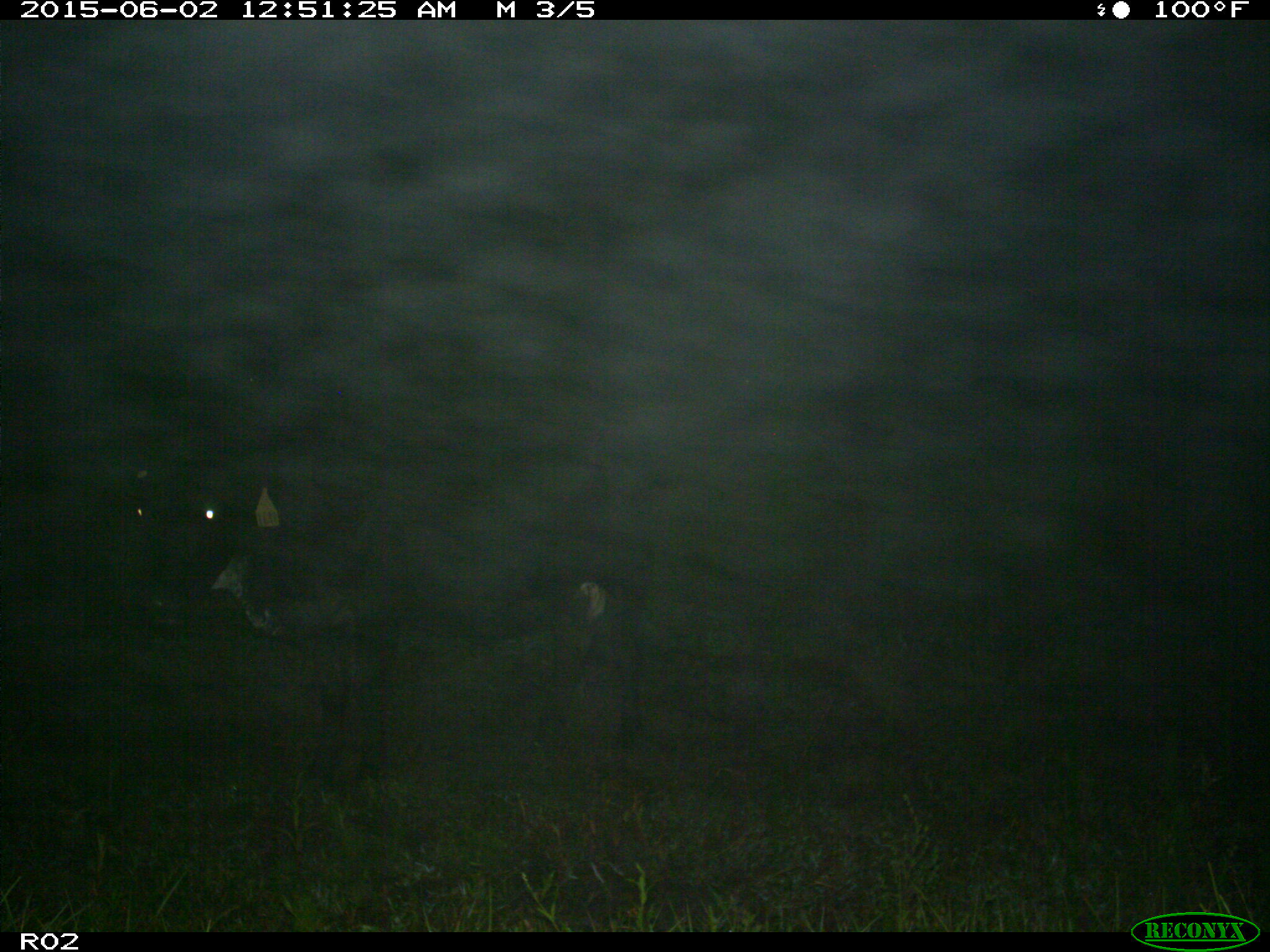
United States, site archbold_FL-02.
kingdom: Animalia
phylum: Chordata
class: Mammalia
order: Artiodactyla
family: Bovidae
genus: Bos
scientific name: Bos taurus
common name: domestic cow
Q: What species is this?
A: Bos taurus (domestic cow).